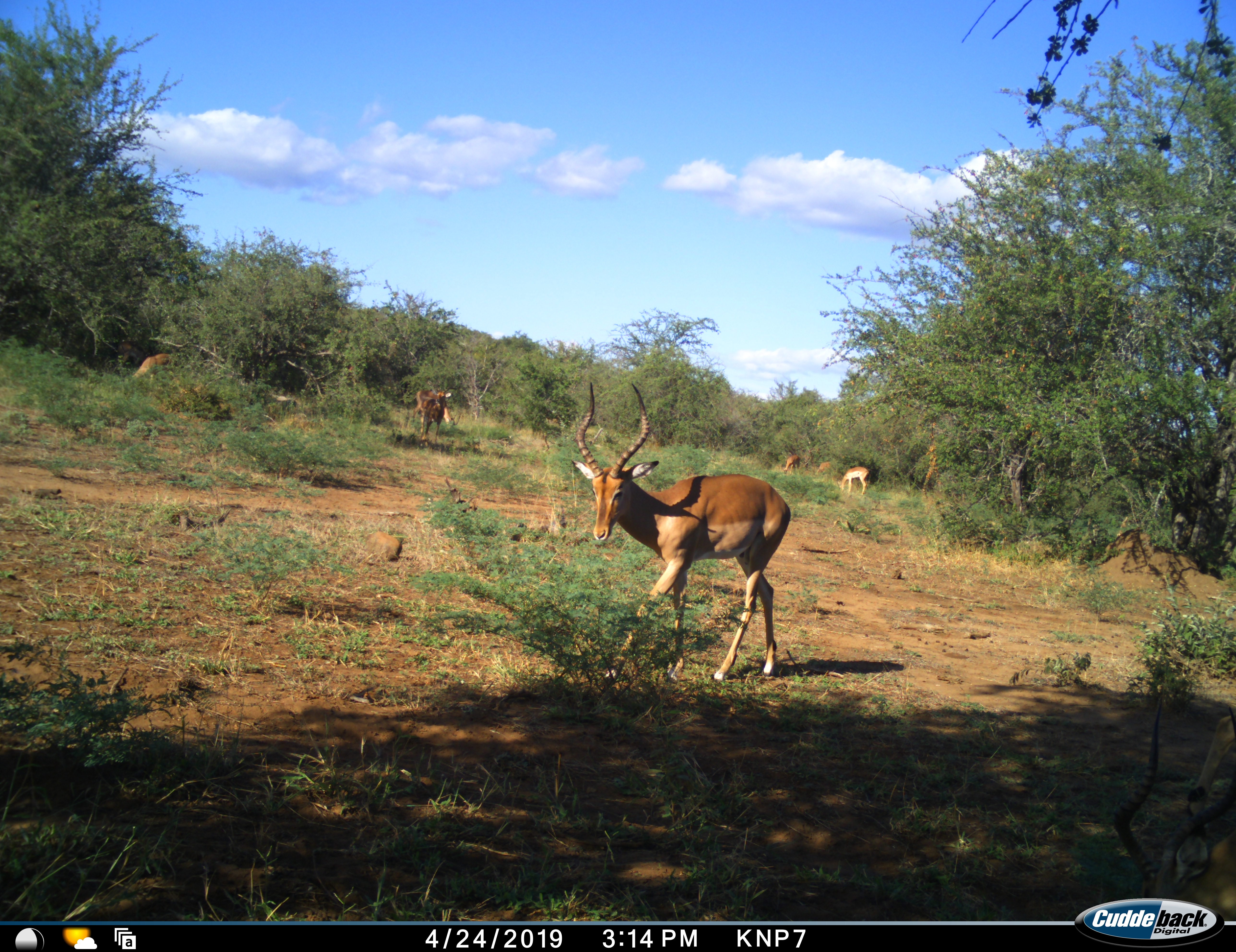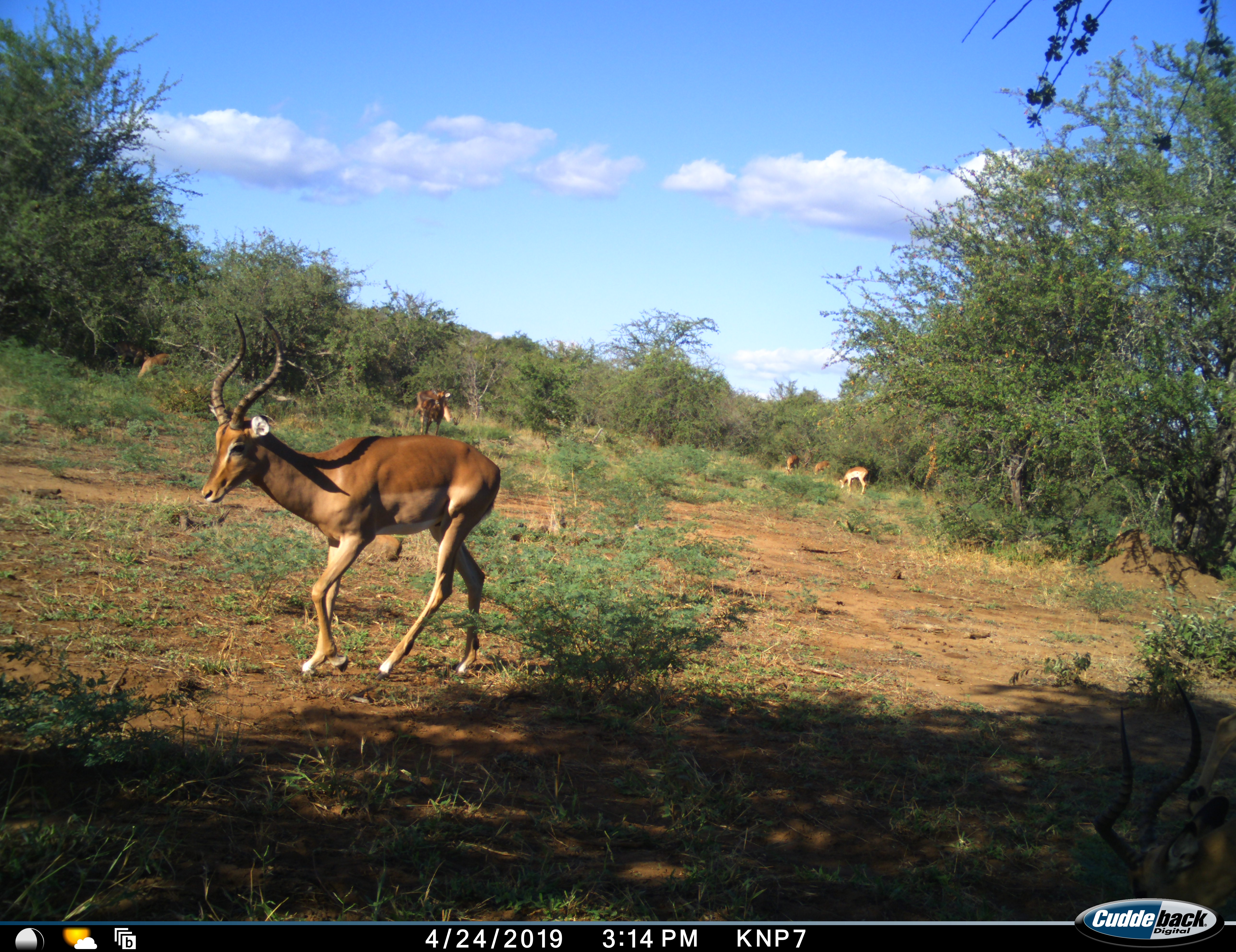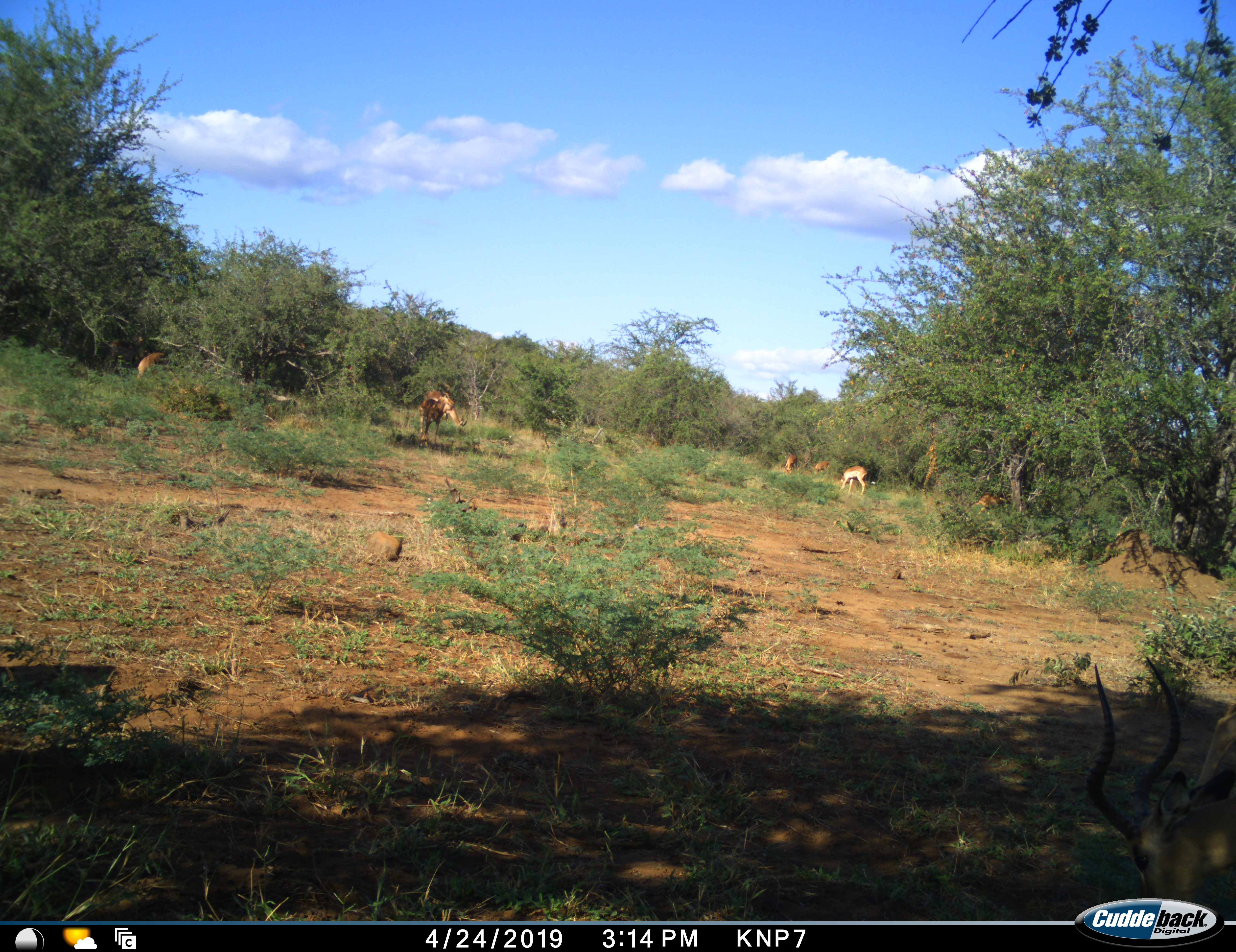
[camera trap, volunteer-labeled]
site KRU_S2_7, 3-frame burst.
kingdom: Animalia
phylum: Chordata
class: Mammalia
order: Artiodactyla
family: Bovidae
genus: Aepyceros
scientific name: Aepyceros melampus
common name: impala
Impala (Aepyceros melampus), count 8. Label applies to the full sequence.